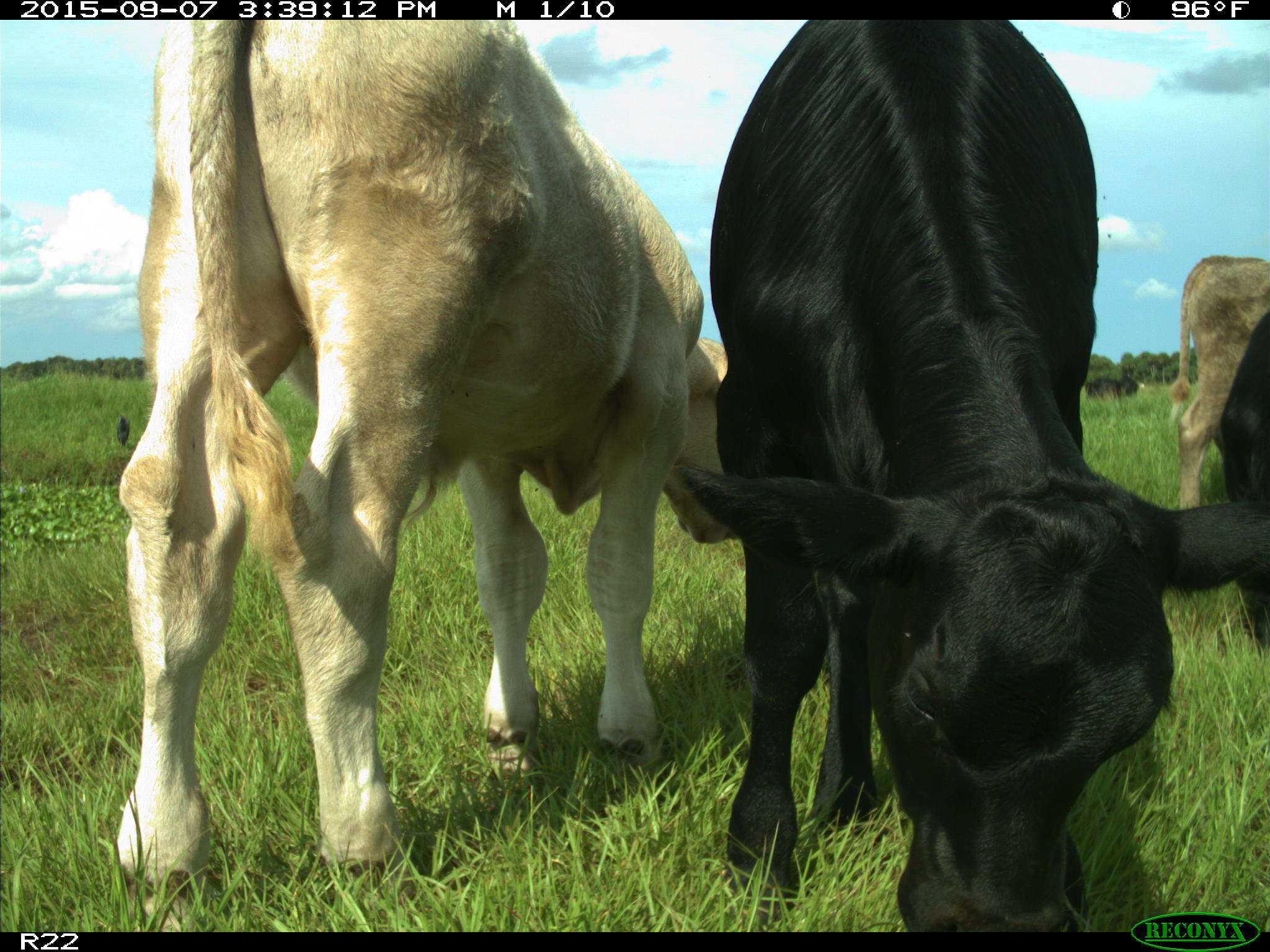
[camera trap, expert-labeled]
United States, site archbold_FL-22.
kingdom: Animalia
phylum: Chordata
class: Mammalia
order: Artiodactyla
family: Bovidae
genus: Bos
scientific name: Bos taurus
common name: domestic cow